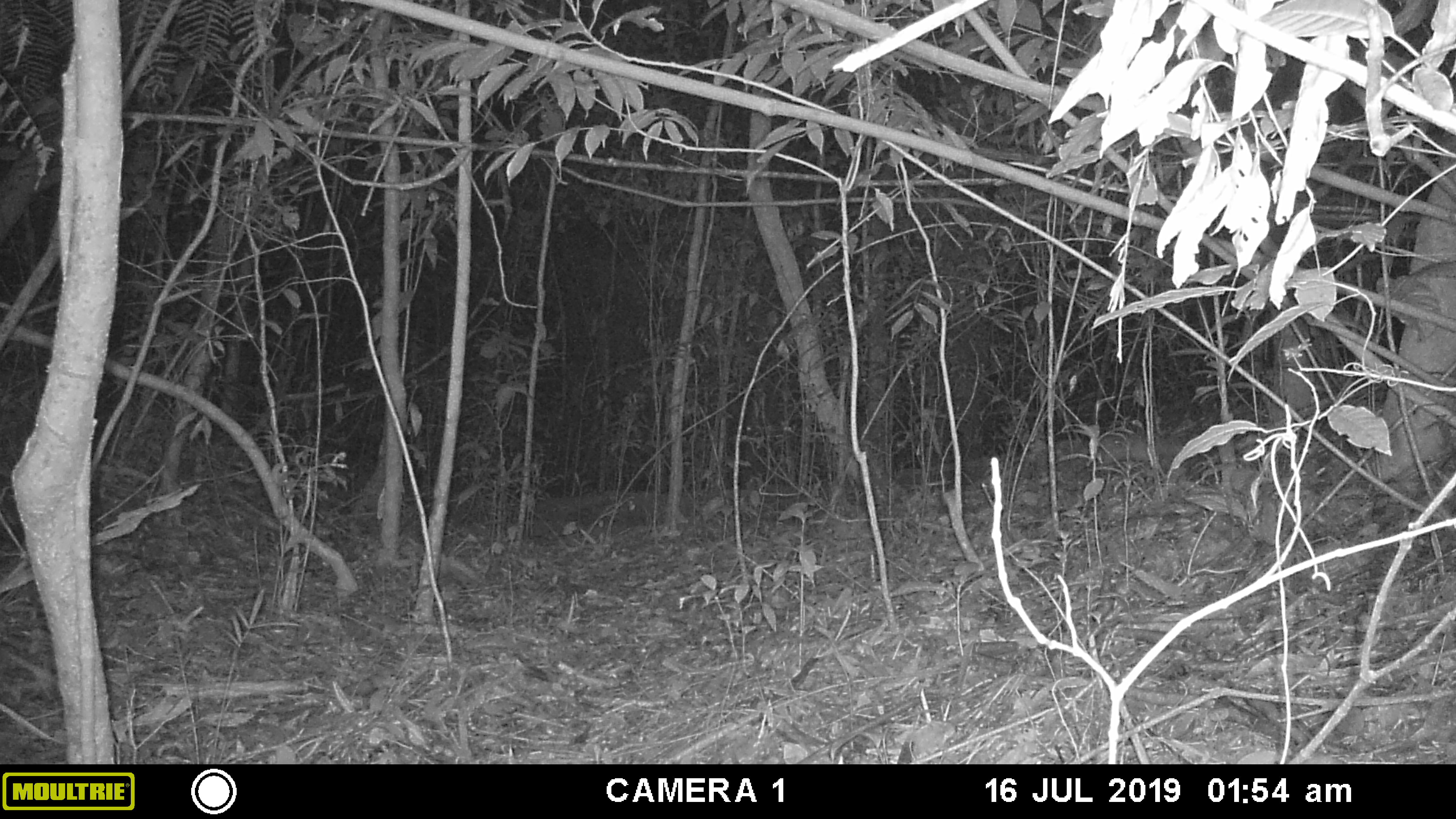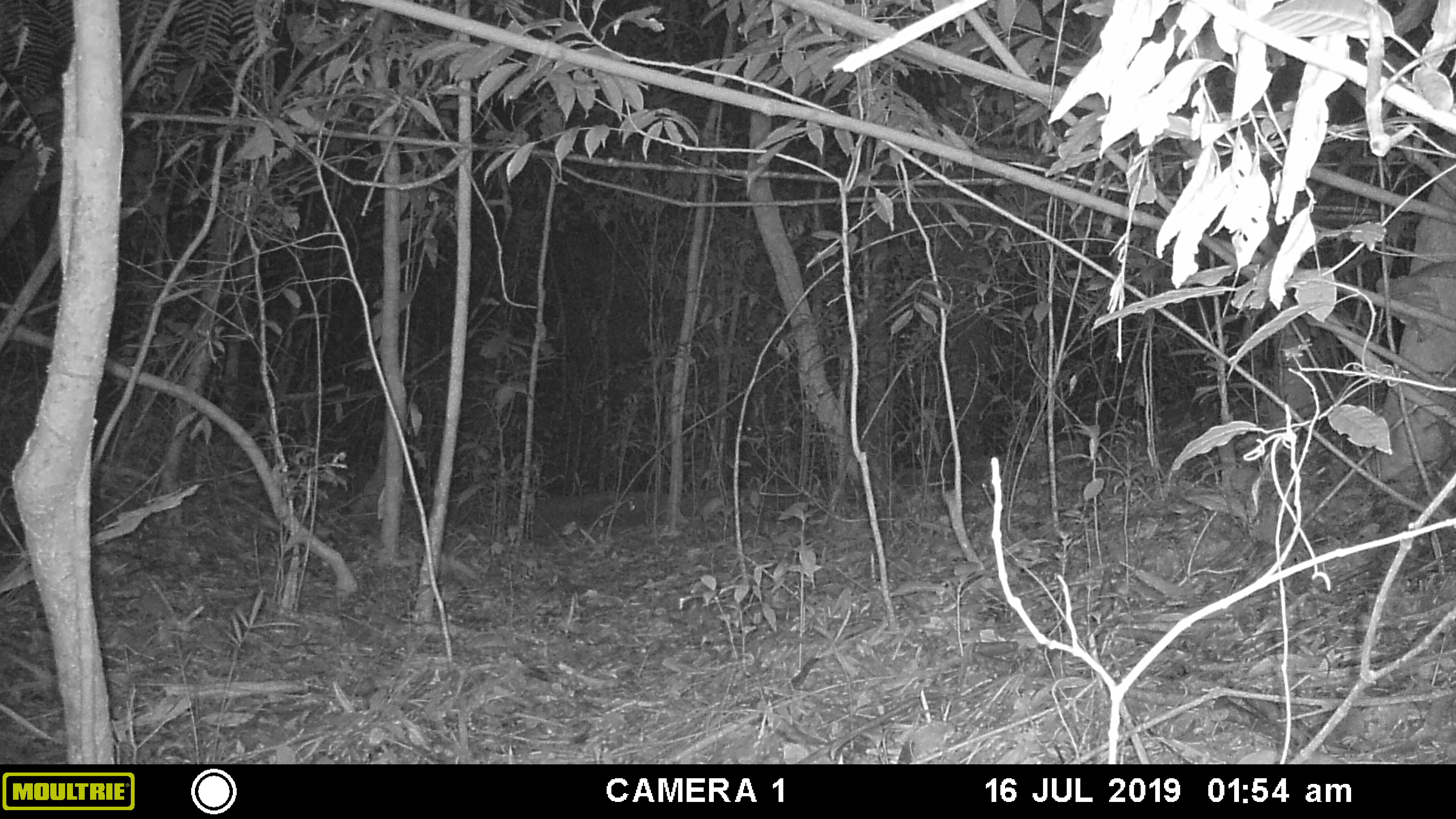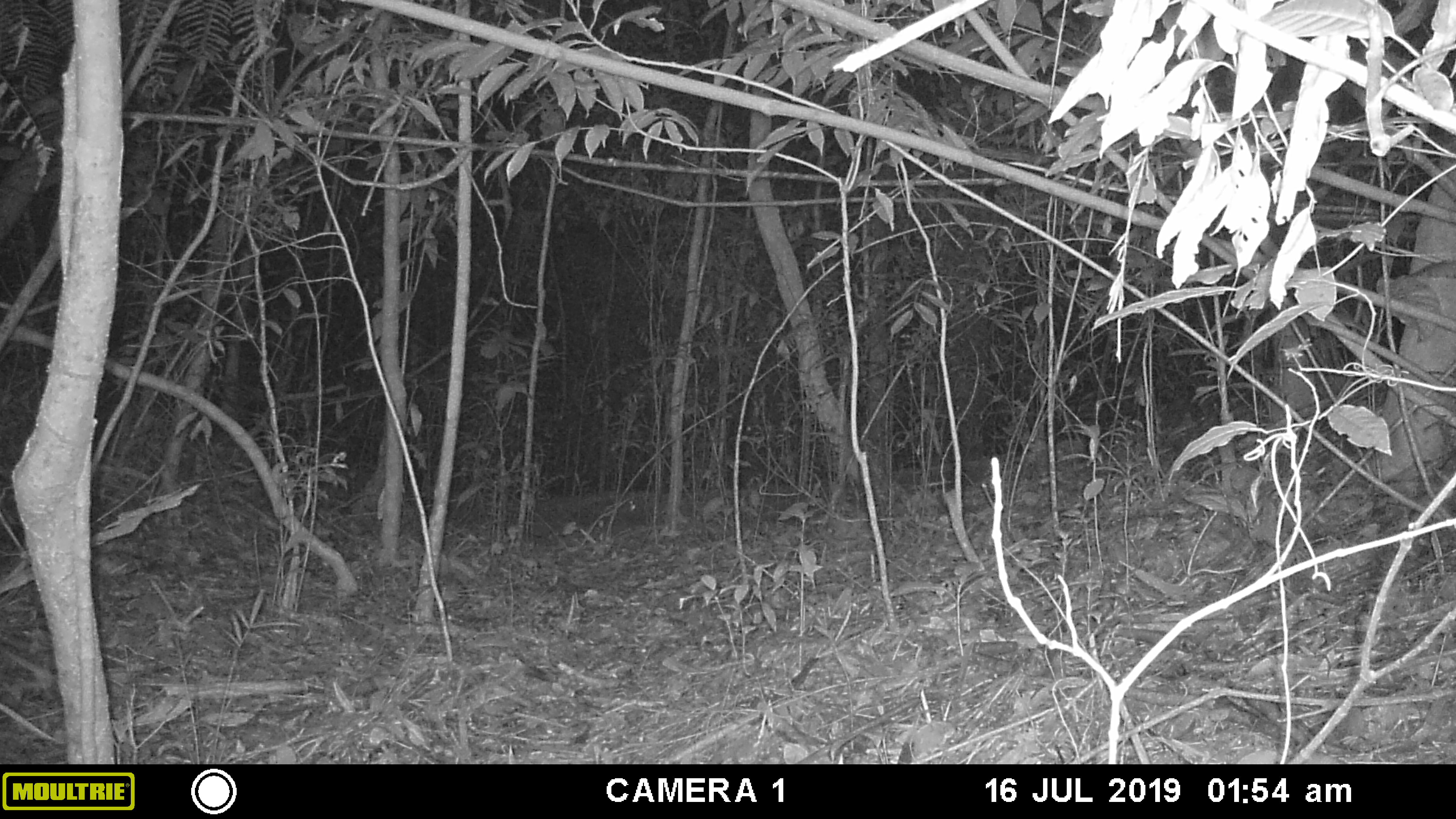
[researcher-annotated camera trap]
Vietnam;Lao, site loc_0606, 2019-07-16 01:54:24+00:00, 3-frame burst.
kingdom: Animalia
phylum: Chordata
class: Mammalia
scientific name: Mammalia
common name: mammal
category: unidentified small mammal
Unidentified small mammal (mammal) (Mammalia). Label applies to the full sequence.